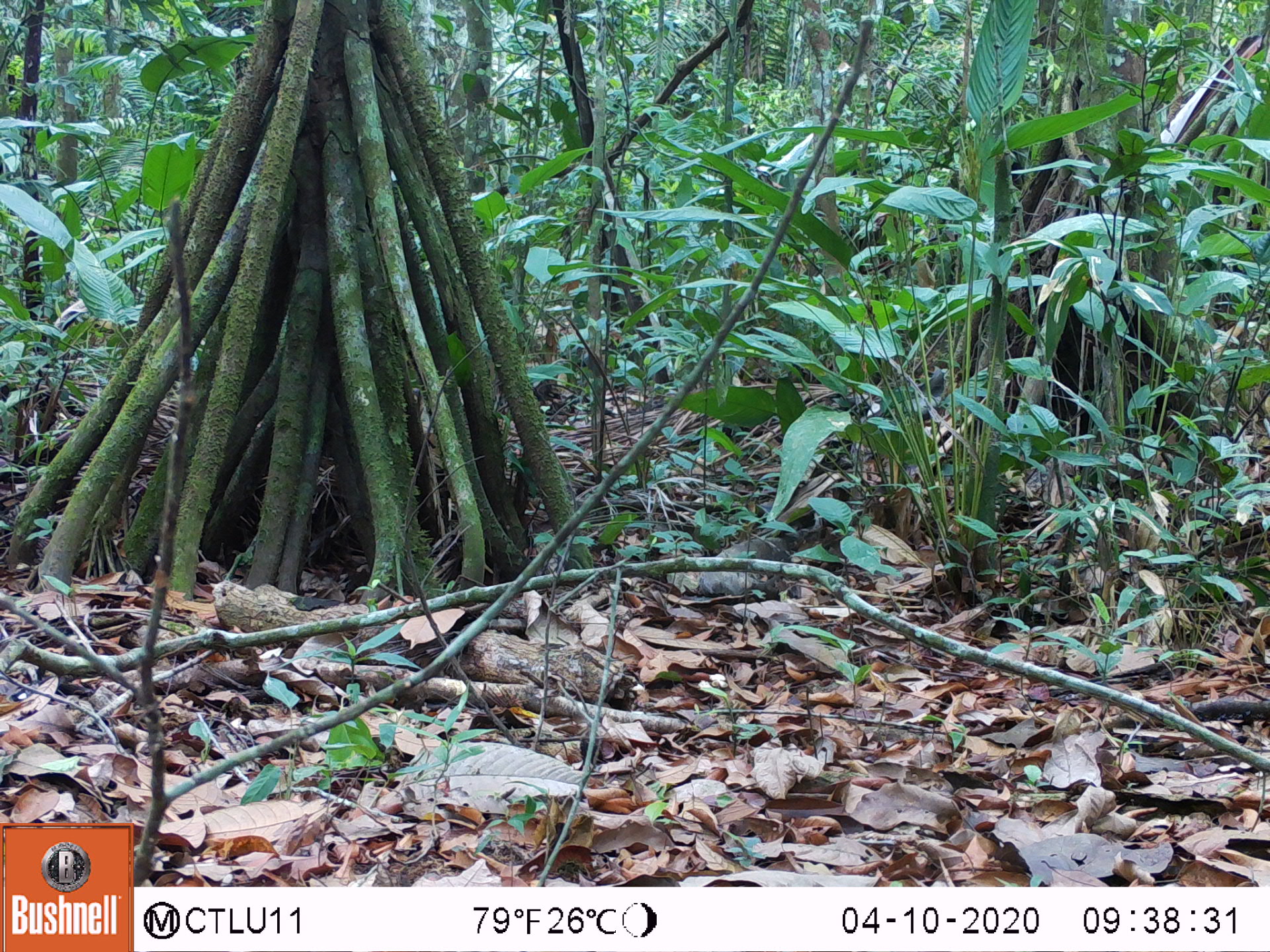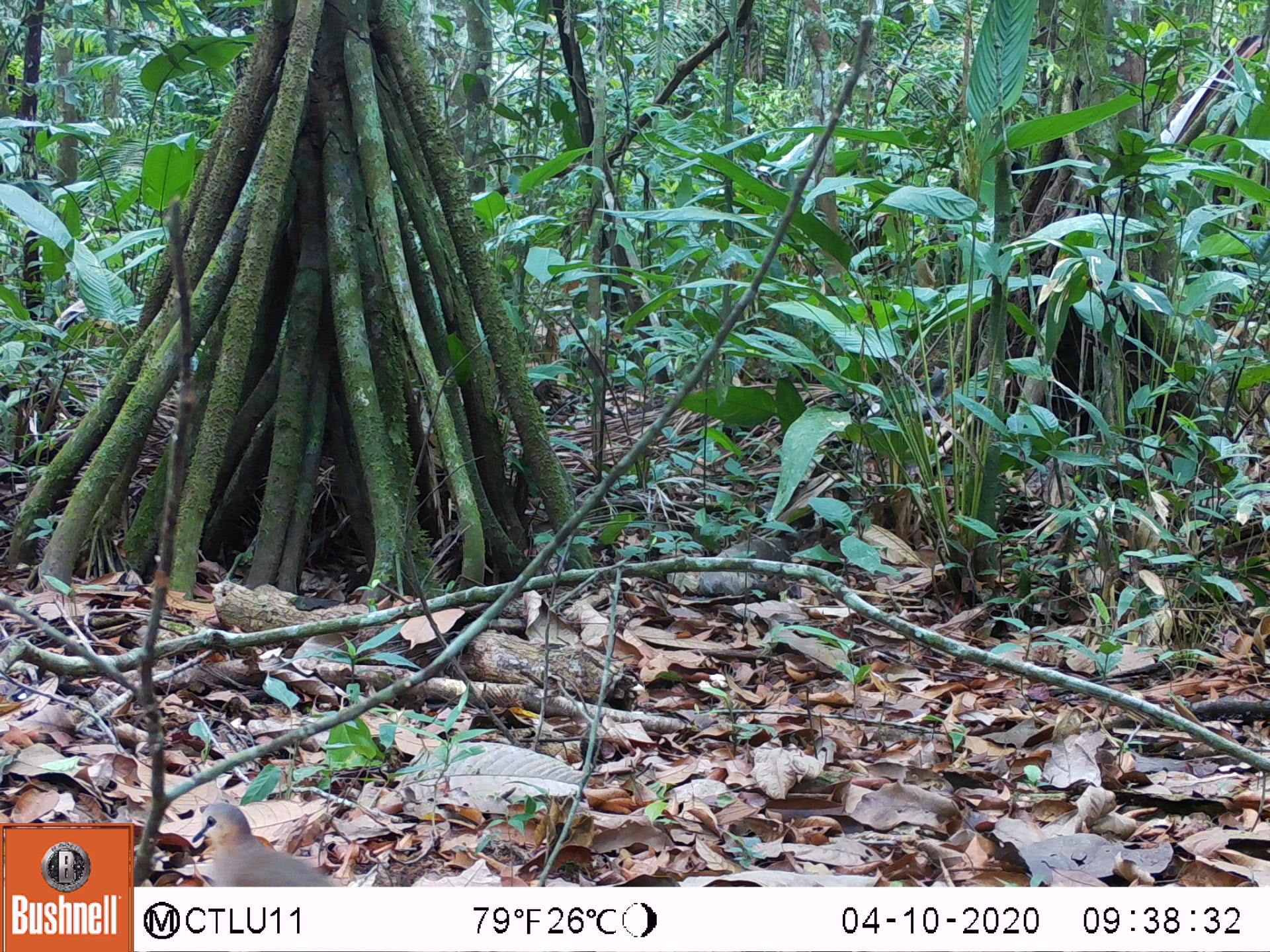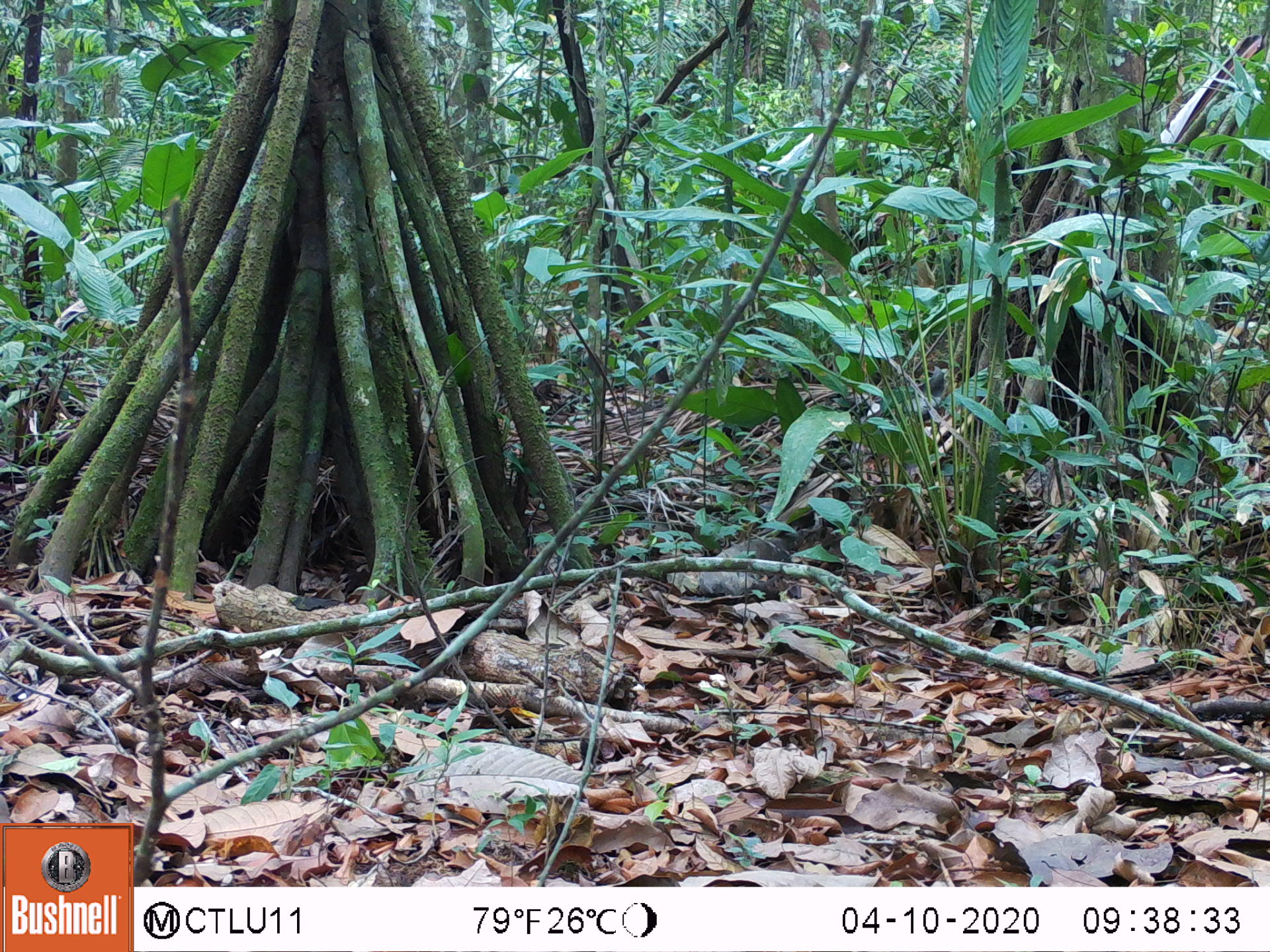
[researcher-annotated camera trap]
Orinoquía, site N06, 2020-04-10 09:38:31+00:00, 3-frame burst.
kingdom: Animalia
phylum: Chordata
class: Aves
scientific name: Aves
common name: bird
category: unknown bird